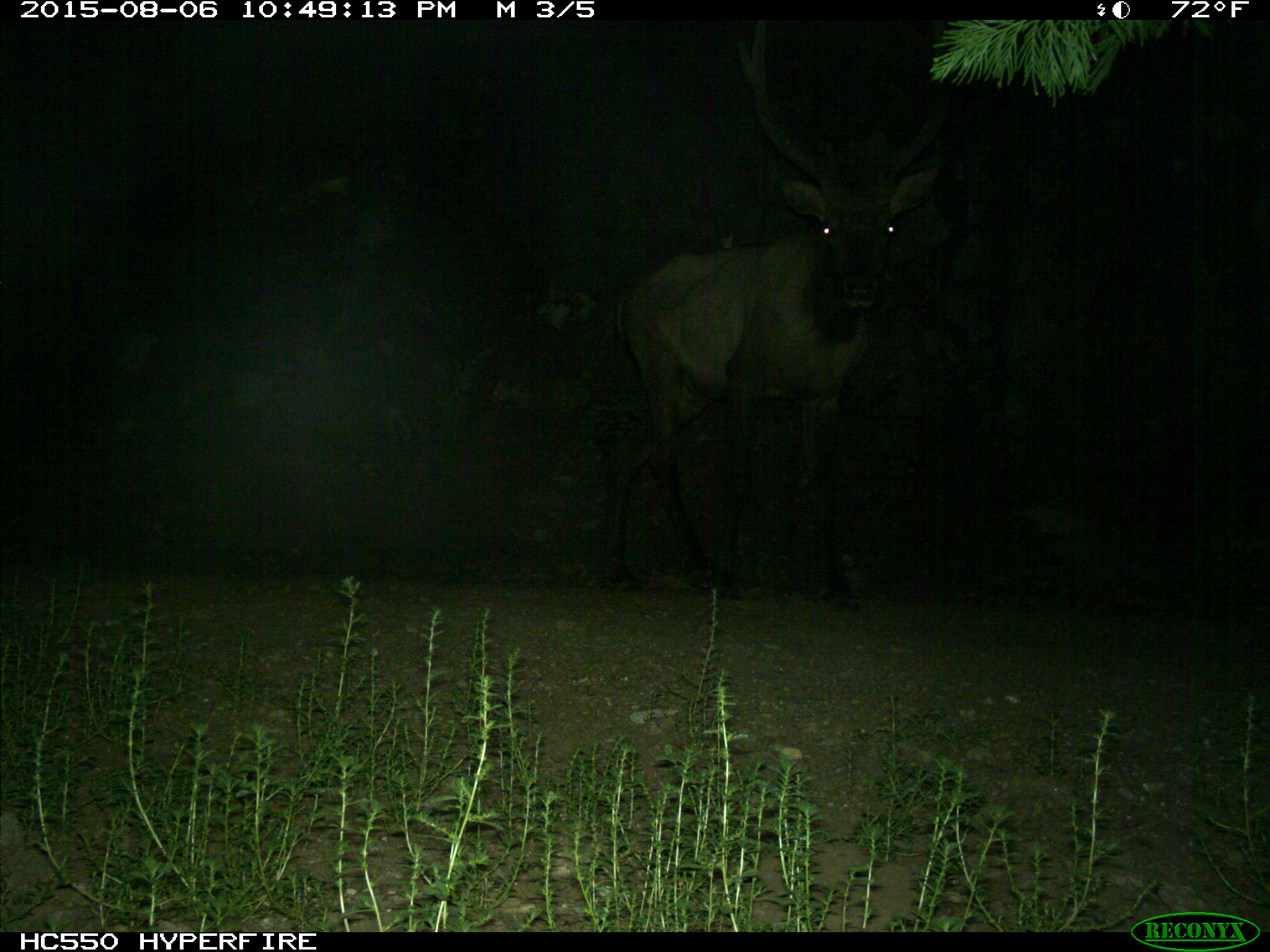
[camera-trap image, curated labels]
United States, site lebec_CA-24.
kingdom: Animalia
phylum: Chordata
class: Mammalia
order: Artiodactyla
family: Cervidae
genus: Cervus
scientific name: Cervus canadensis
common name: elk